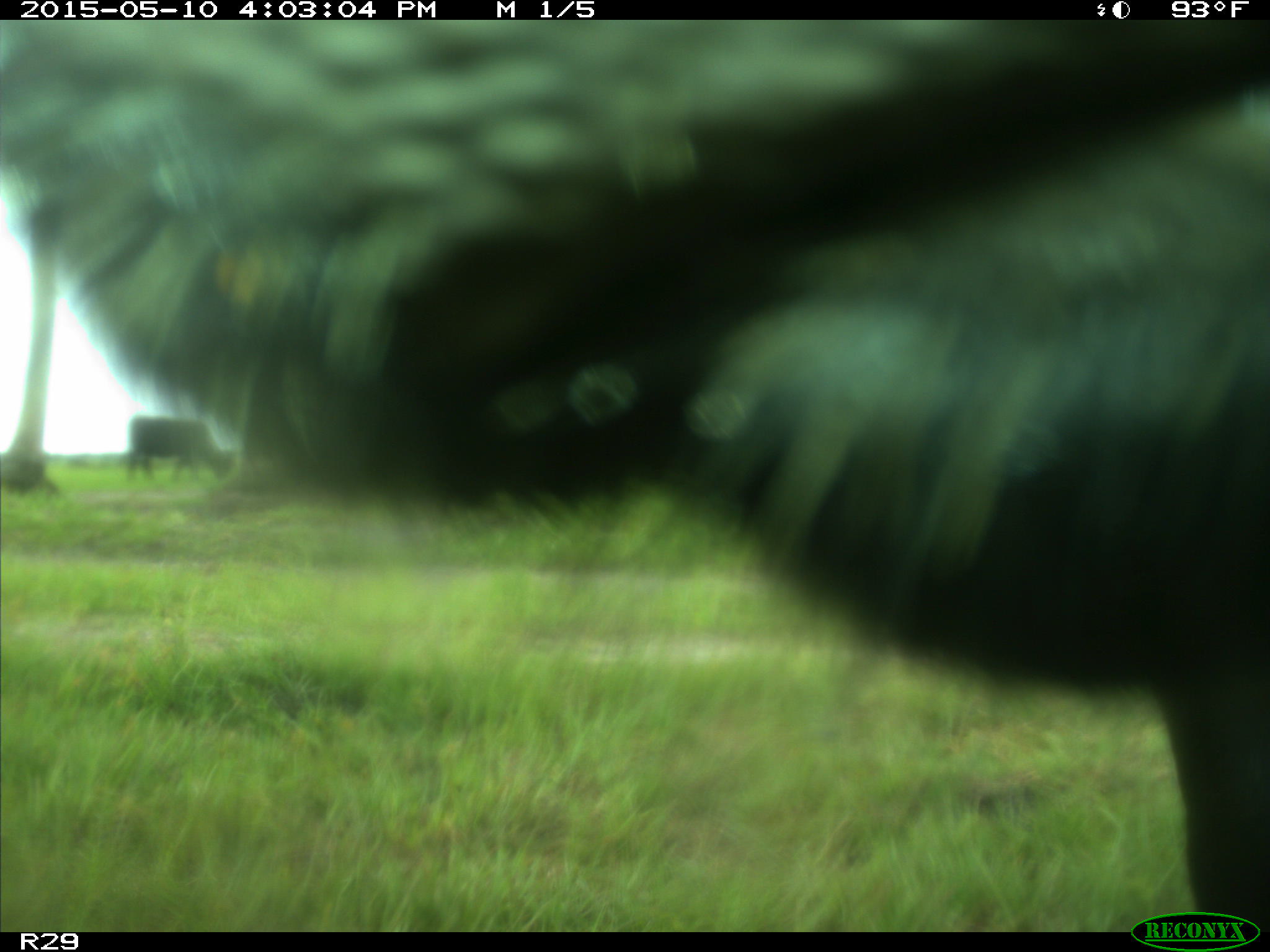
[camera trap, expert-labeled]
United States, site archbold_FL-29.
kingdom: Animalia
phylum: Chordata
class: Mammalia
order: Artiodactyla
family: Bovidae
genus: Bos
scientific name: Bos taurus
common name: domestic cow